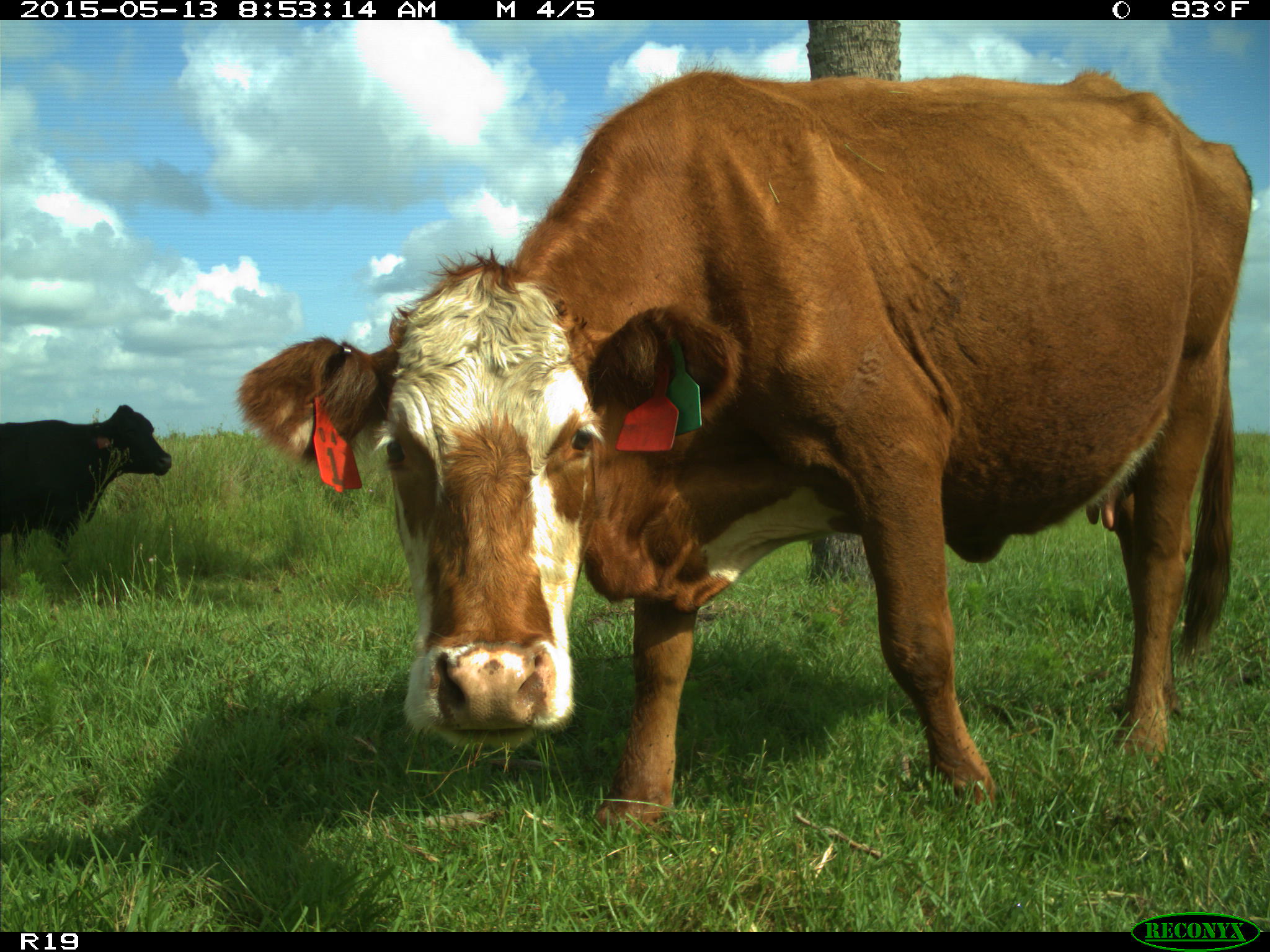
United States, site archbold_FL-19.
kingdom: Animalia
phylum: Chordata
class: Mammalia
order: Artiodactyla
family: Bovidae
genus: Bos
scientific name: Bos taurus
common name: domestic cow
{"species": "Bos taurus (domestic cow)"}